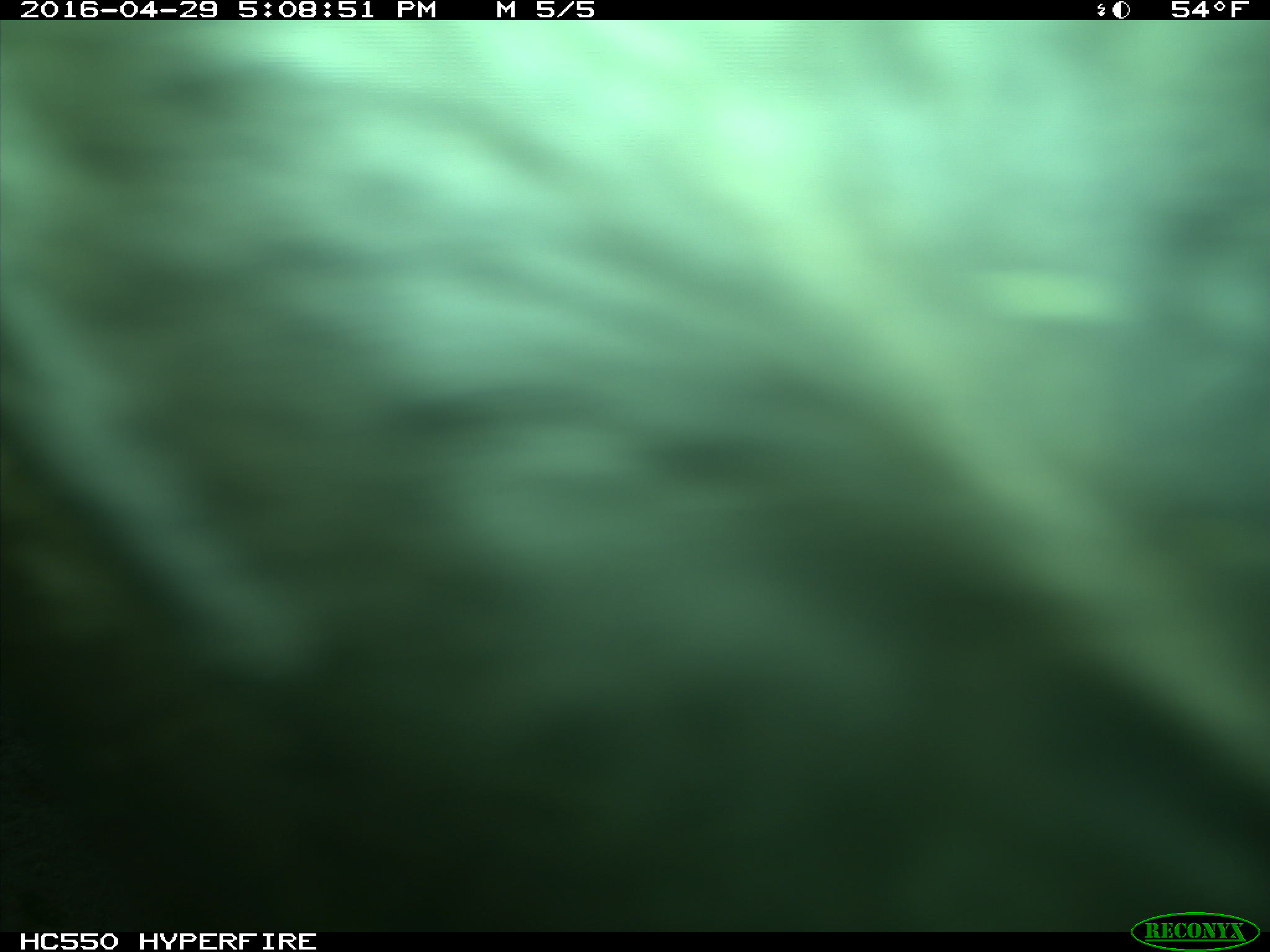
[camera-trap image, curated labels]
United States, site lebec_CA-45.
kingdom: Animalia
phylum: Chordata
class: Mammalia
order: Artiodactyla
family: Bovidae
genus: Bos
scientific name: Bos taurus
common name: domestic cow